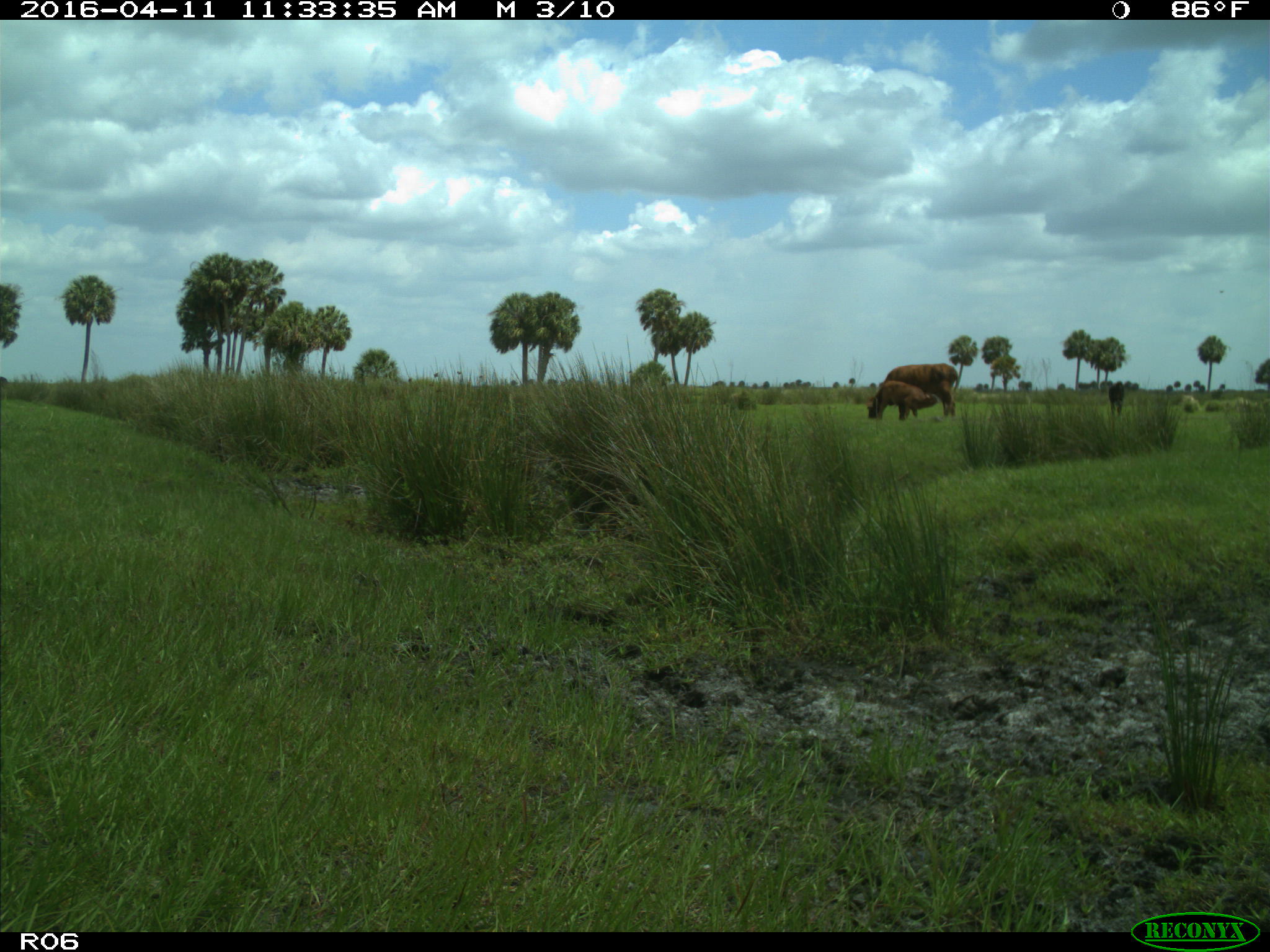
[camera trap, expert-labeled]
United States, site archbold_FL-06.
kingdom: Animalia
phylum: Chordata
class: Mammalia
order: Artiodactyla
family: Bovidae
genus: Bos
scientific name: Bos taurus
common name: domestic cow